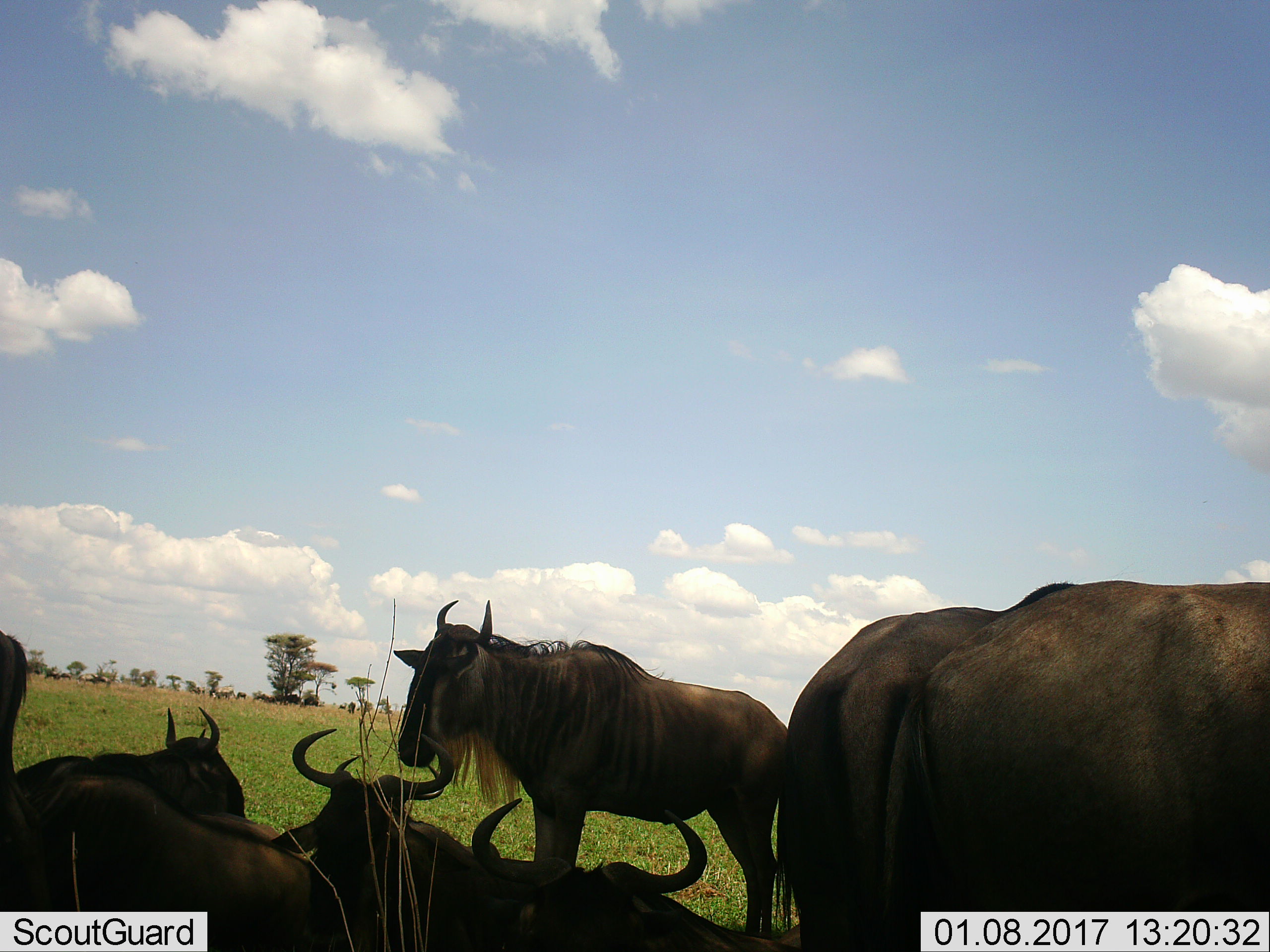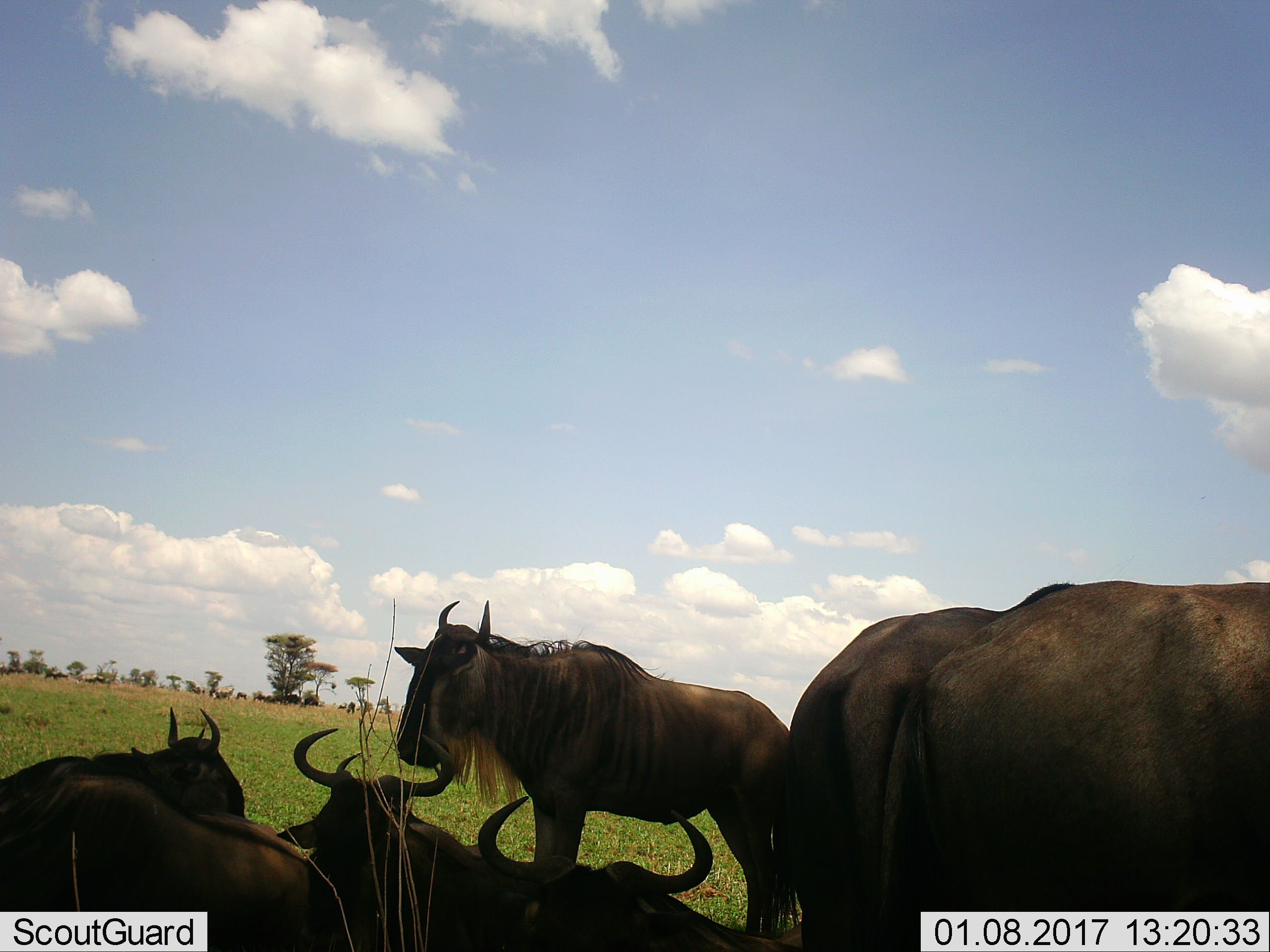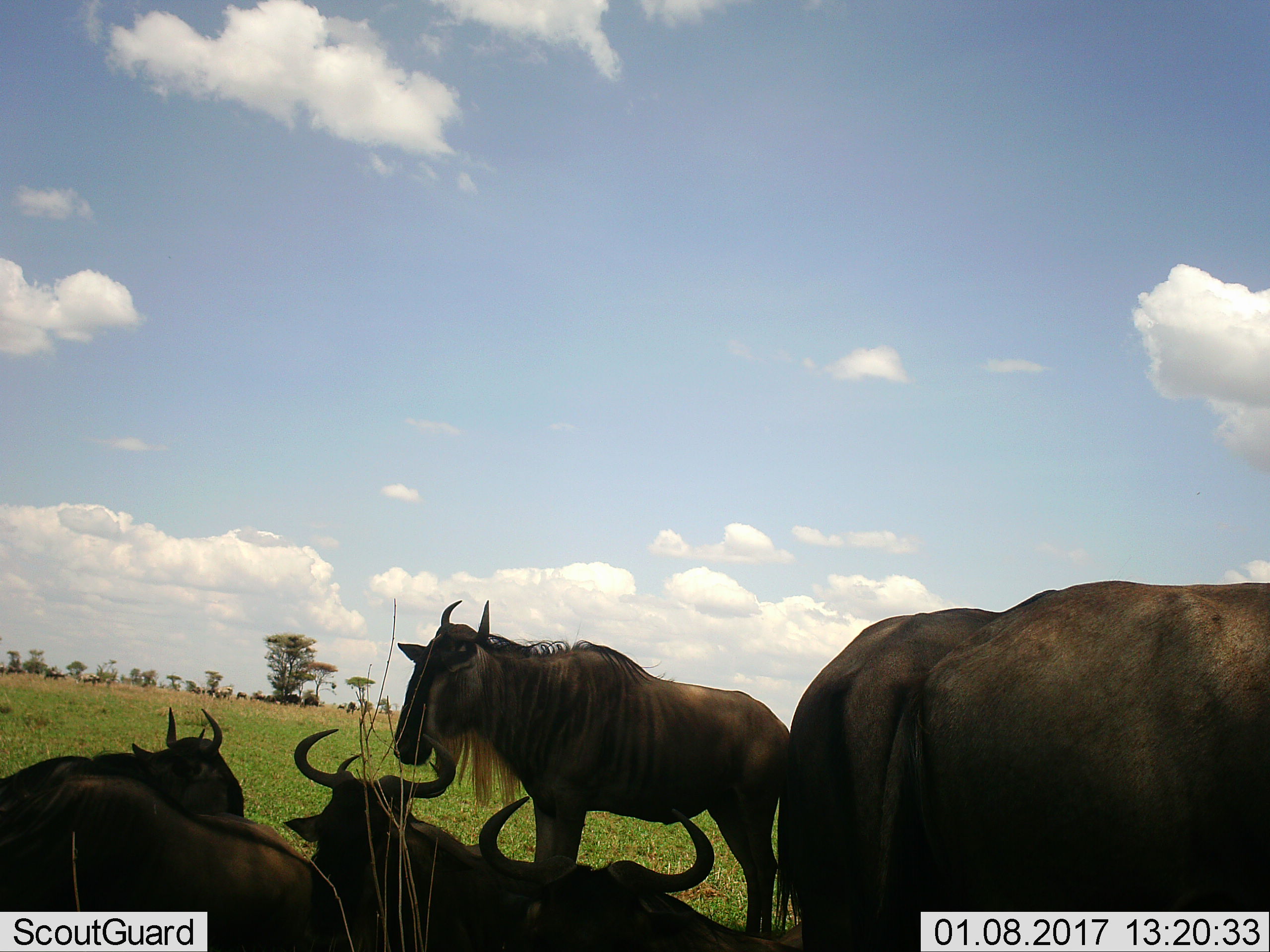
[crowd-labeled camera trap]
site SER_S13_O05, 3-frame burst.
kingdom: Animalia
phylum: Chordata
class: Mammalia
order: Artiodactyla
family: Bovidae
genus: Connochaetes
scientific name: Connochaetes taurinus taurinus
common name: blue wildebeest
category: wildebeestblue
Wildebeestblue (blue wildebeest) (Connochaetes taurinus taurinus), count 11-50. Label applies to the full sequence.